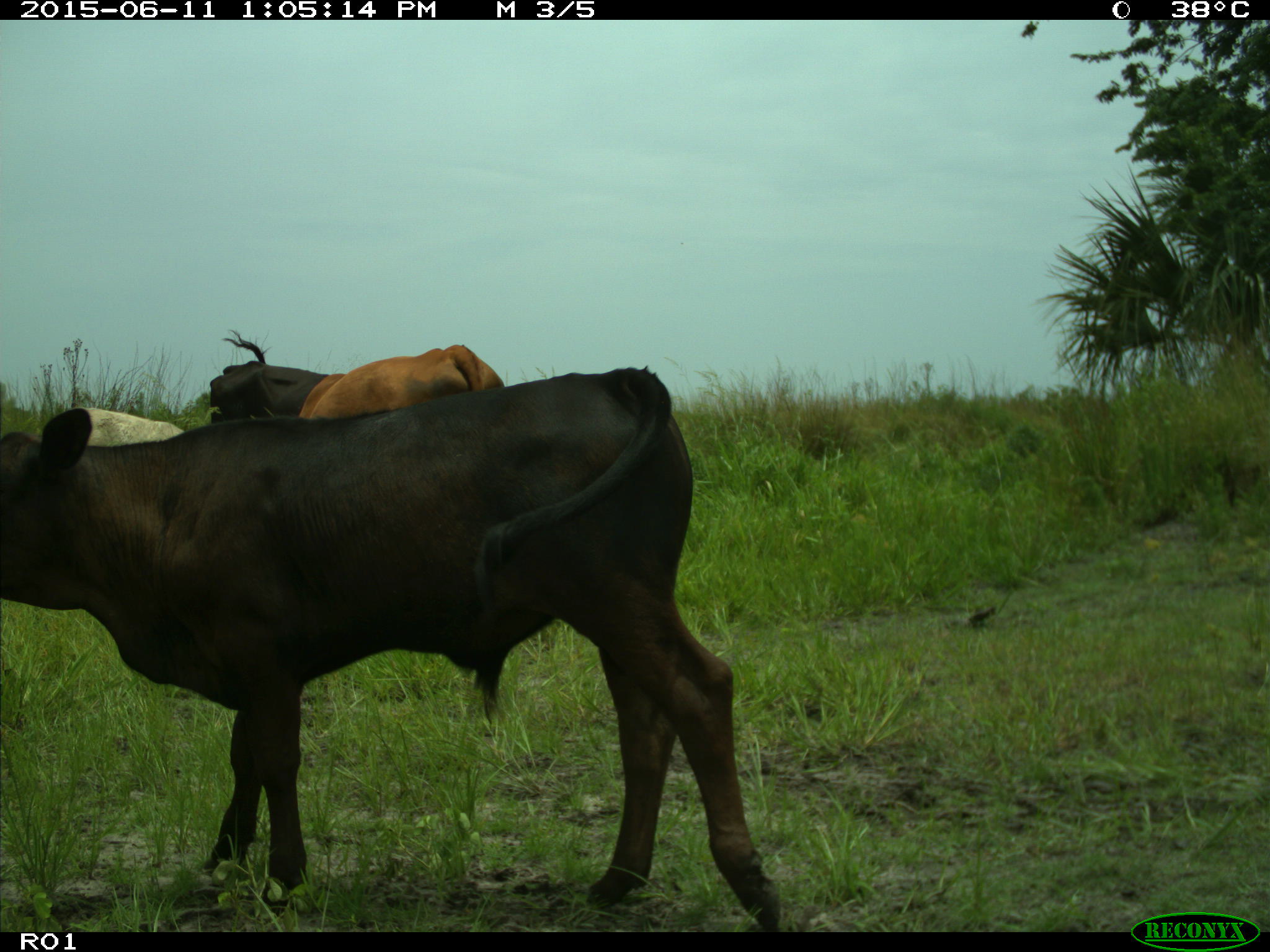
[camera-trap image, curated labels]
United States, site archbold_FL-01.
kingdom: Animalia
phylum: Chordata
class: Mammalia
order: Artiodactyla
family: Bovidae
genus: Bos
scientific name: Bos taurus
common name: domestic cow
Bos taurus (domestic cow).